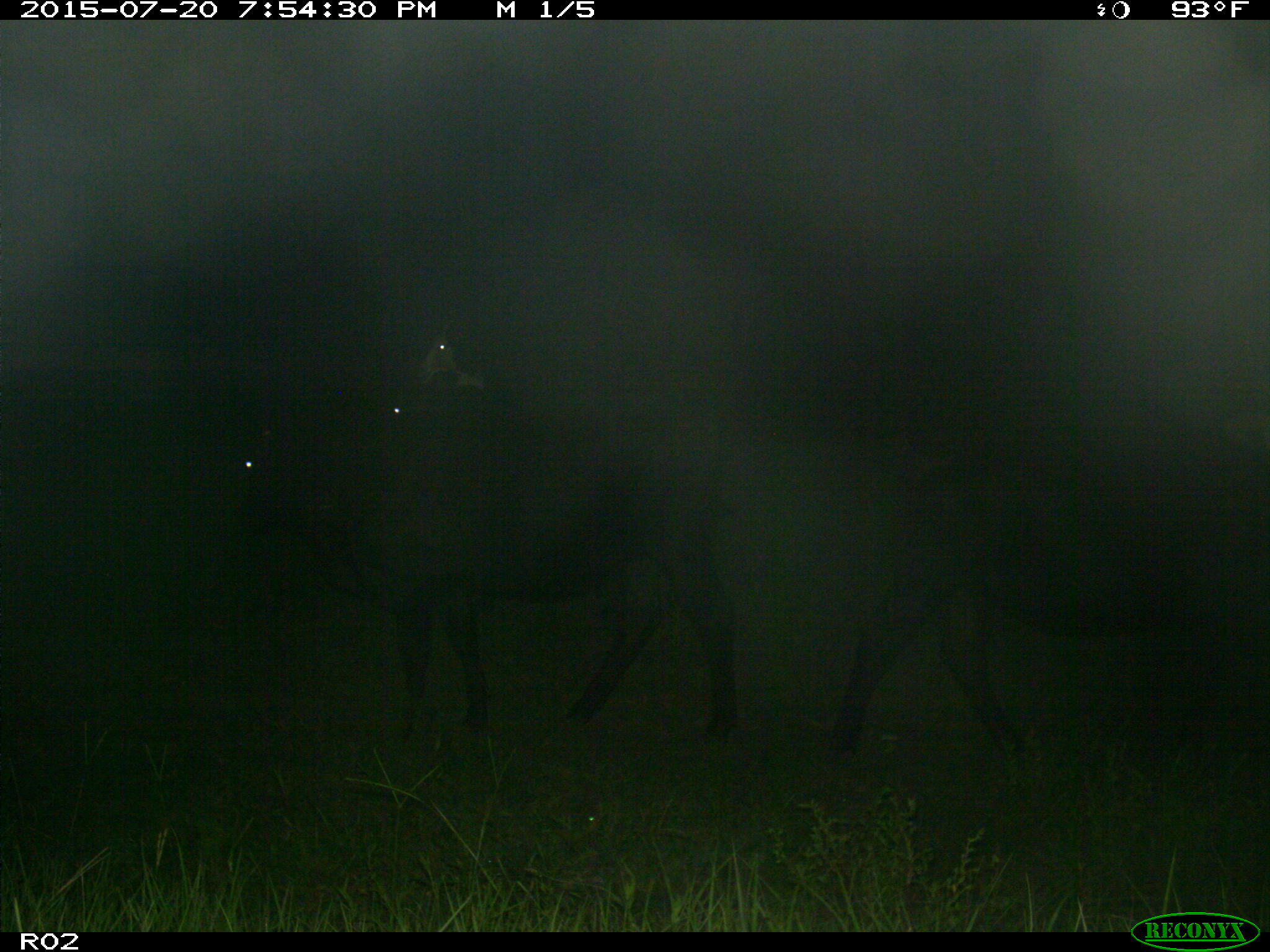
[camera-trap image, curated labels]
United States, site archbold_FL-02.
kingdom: Animalia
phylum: Chordata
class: Mammalia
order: Artiodactyla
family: Bovidae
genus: Bos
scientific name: Bos taurus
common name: domestic cow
Bos taurus (domestic cow).